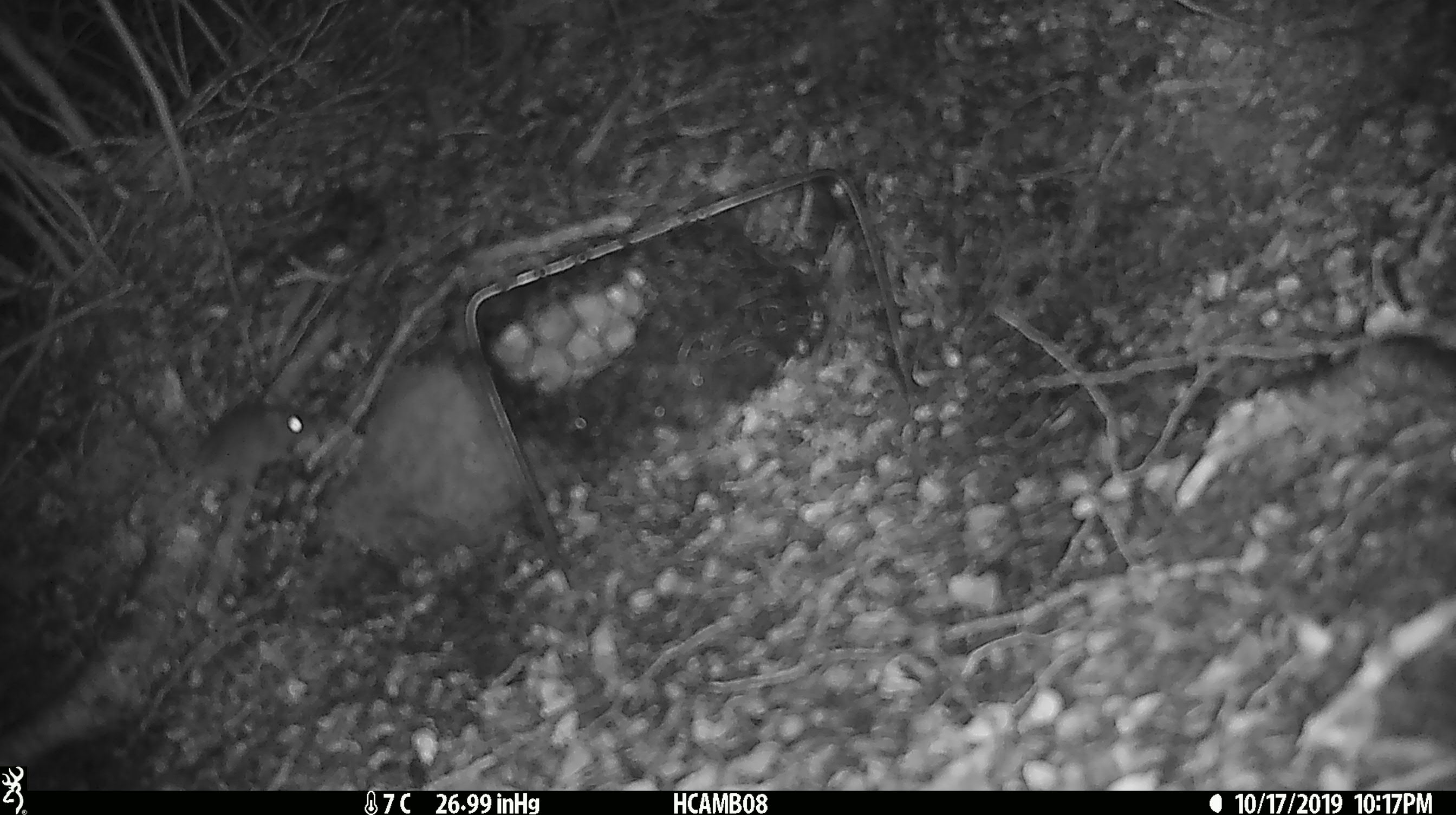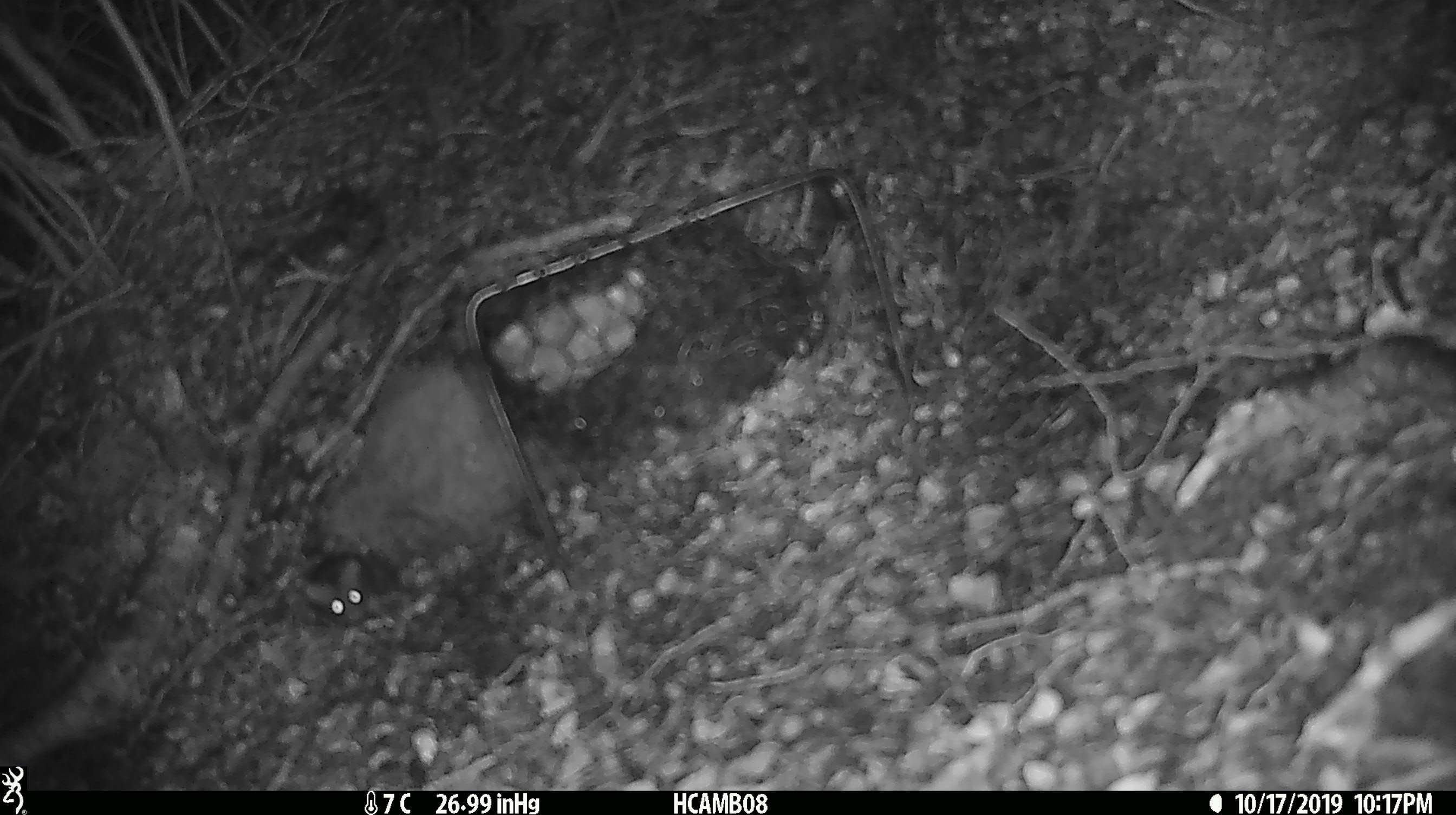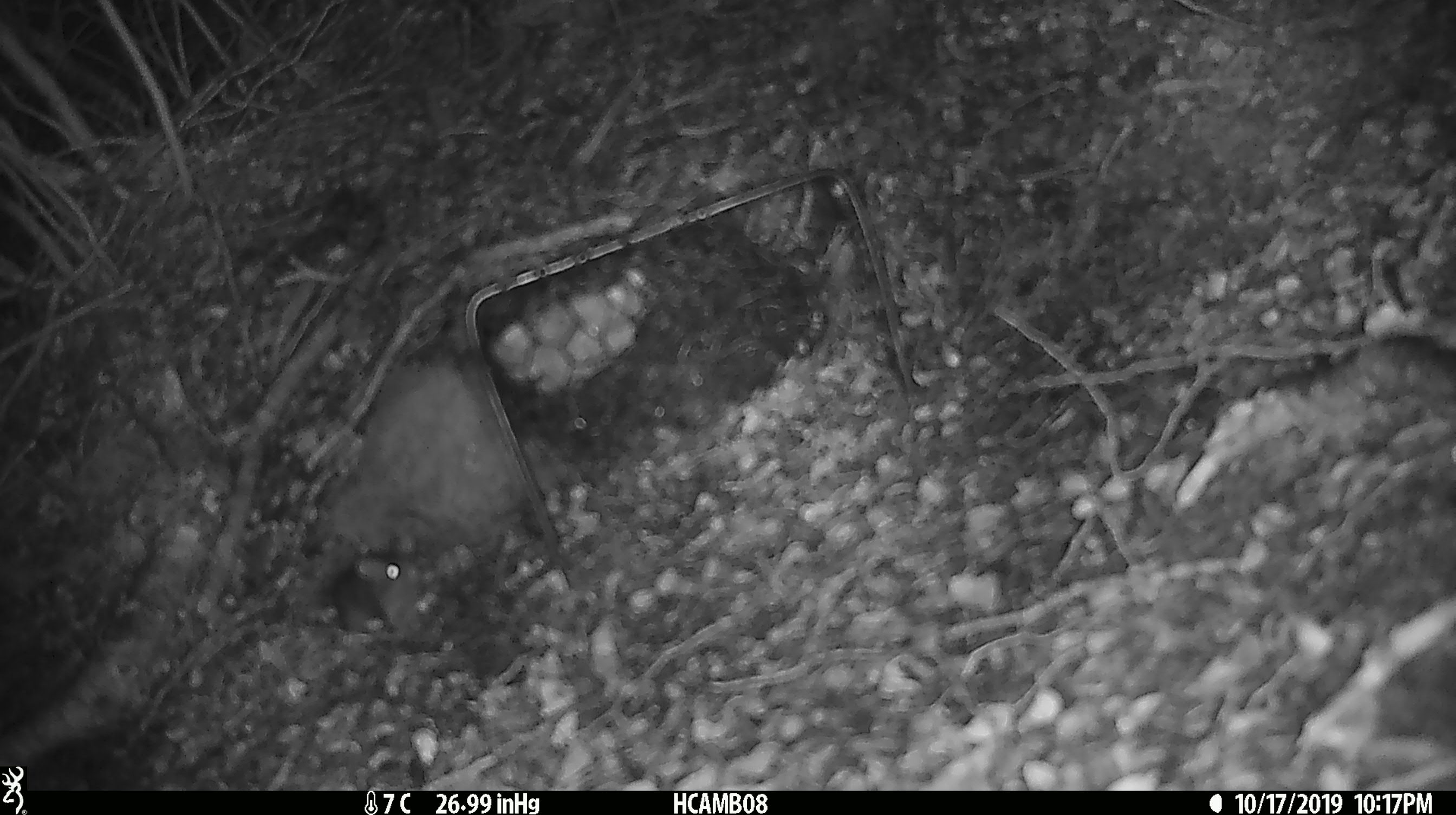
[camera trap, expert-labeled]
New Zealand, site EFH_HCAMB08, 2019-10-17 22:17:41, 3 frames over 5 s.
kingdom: Animalia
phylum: Chordata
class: Mammalia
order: Rodentia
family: Muridae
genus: Mus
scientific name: Mus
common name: mouse